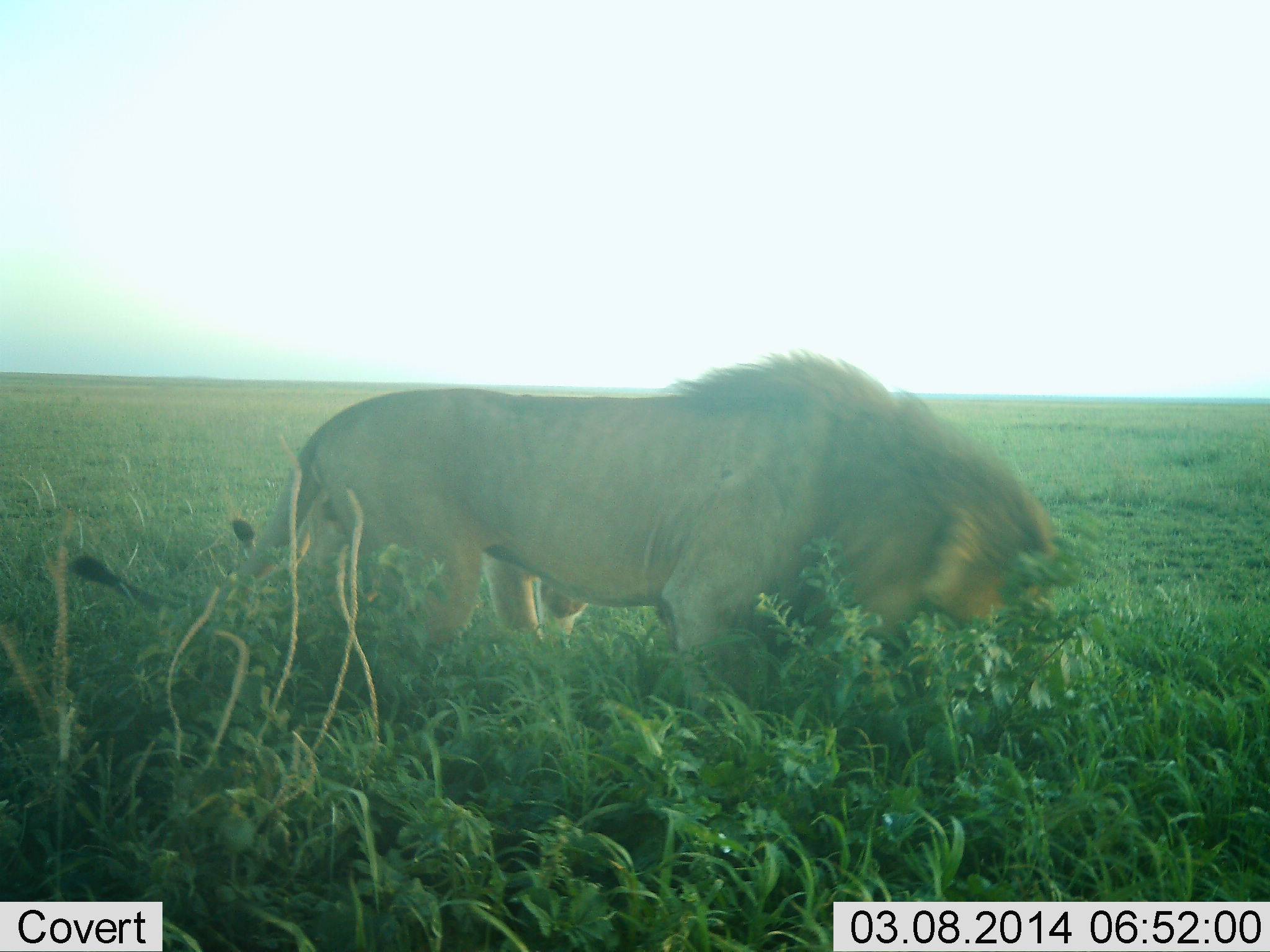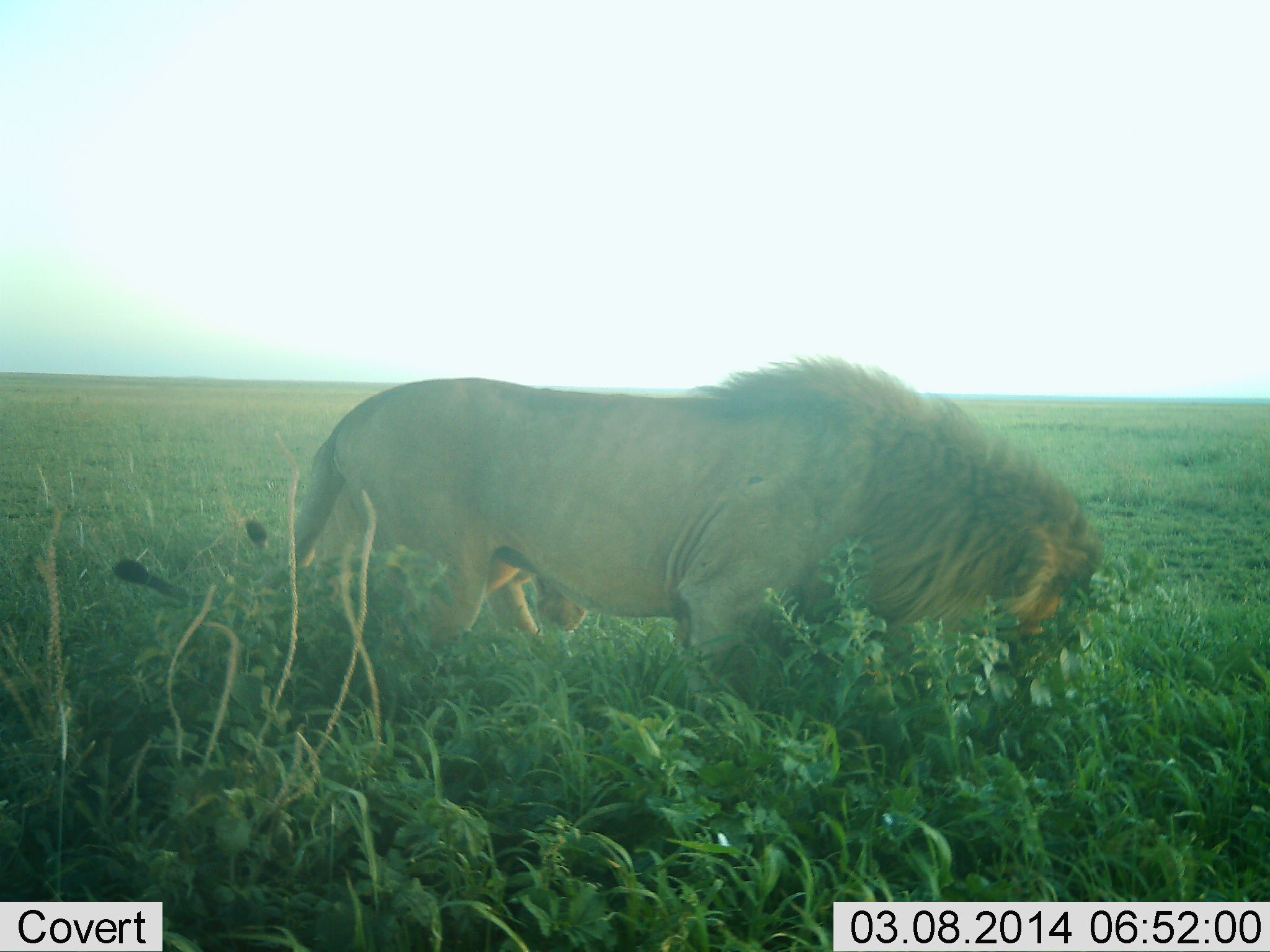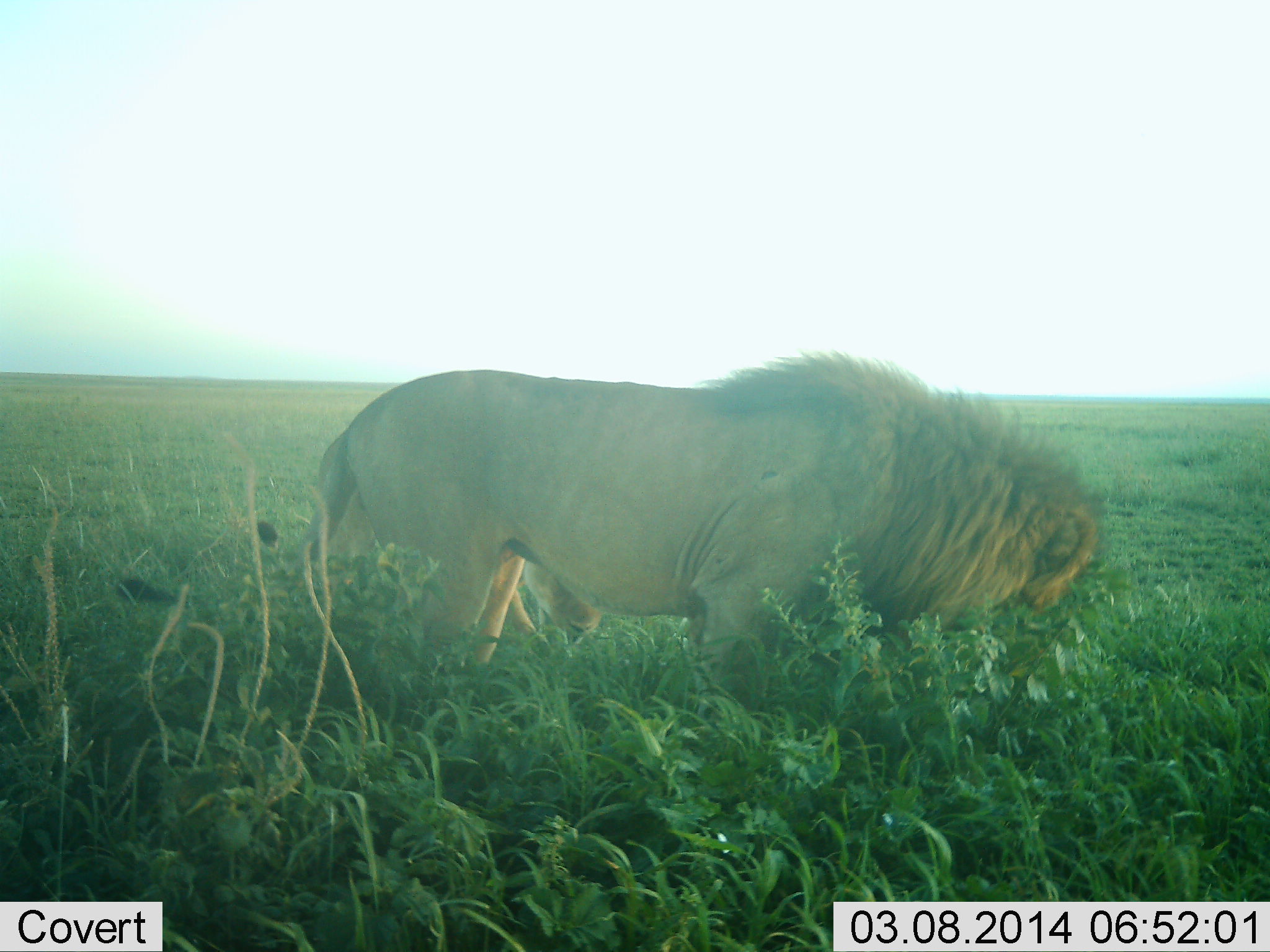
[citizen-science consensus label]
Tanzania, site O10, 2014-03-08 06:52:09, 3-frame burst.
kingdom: Animalia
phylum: Chordata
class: Mammalia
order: Carnivora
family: Felidae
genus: Panthera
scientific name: Panthera leo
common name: lion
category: lionmale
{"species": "lionmale (lion) (Panthera leo)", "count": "1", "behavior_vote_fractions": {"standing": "65%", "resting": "0%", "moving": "24%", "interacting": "12%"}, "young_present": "0%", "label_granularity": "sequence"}